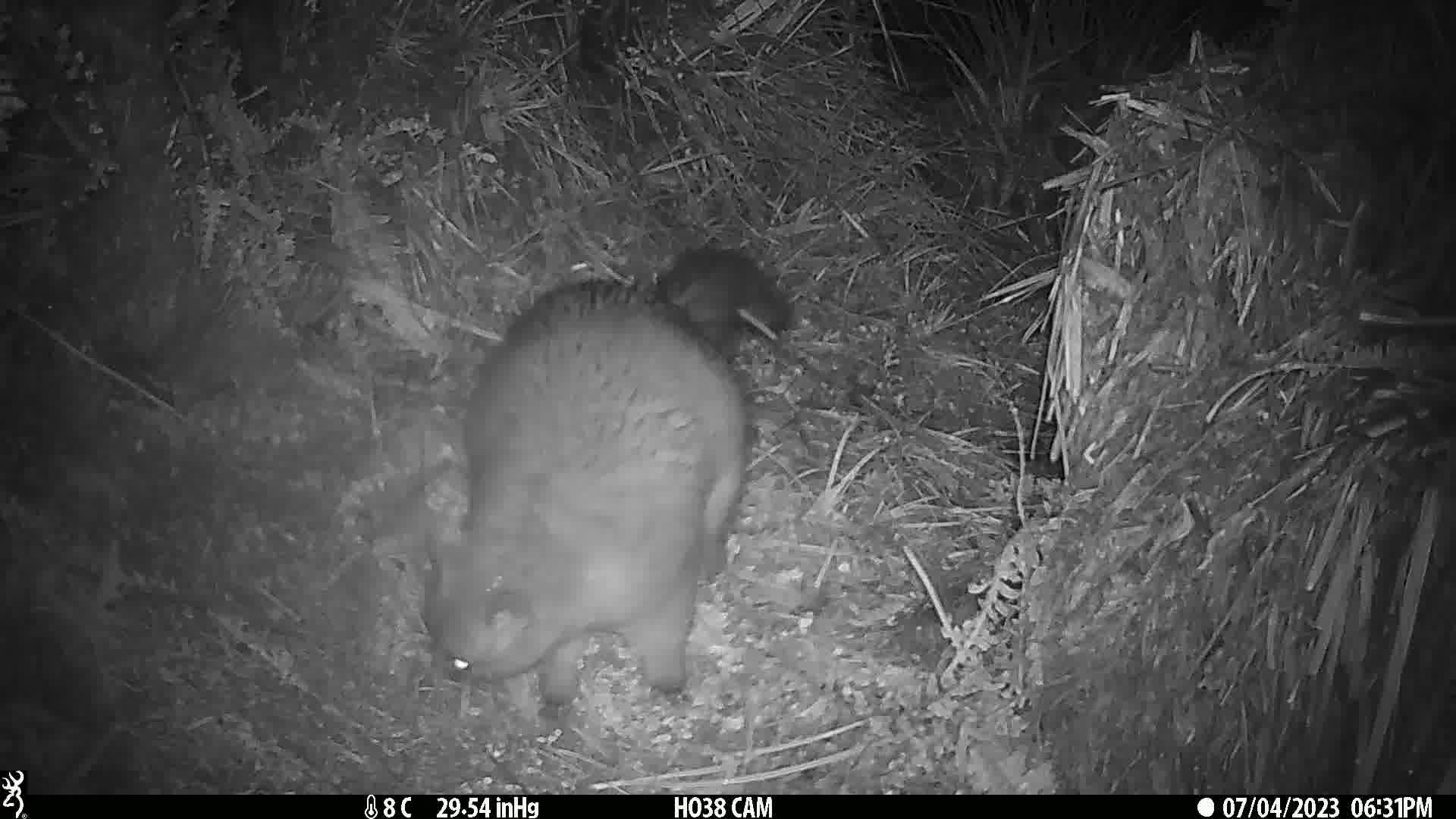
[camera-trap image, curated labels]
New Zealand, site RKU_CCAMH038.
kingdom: Animalia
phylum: Chordata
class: Mammalia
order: Diprotodontia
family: Phalangeridae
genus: Trichosurus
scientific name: Trichosurus vulpecula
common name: common brushtail possum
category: possum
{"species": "possum (common brushtail possum) (Trichosurus vulpecula)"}